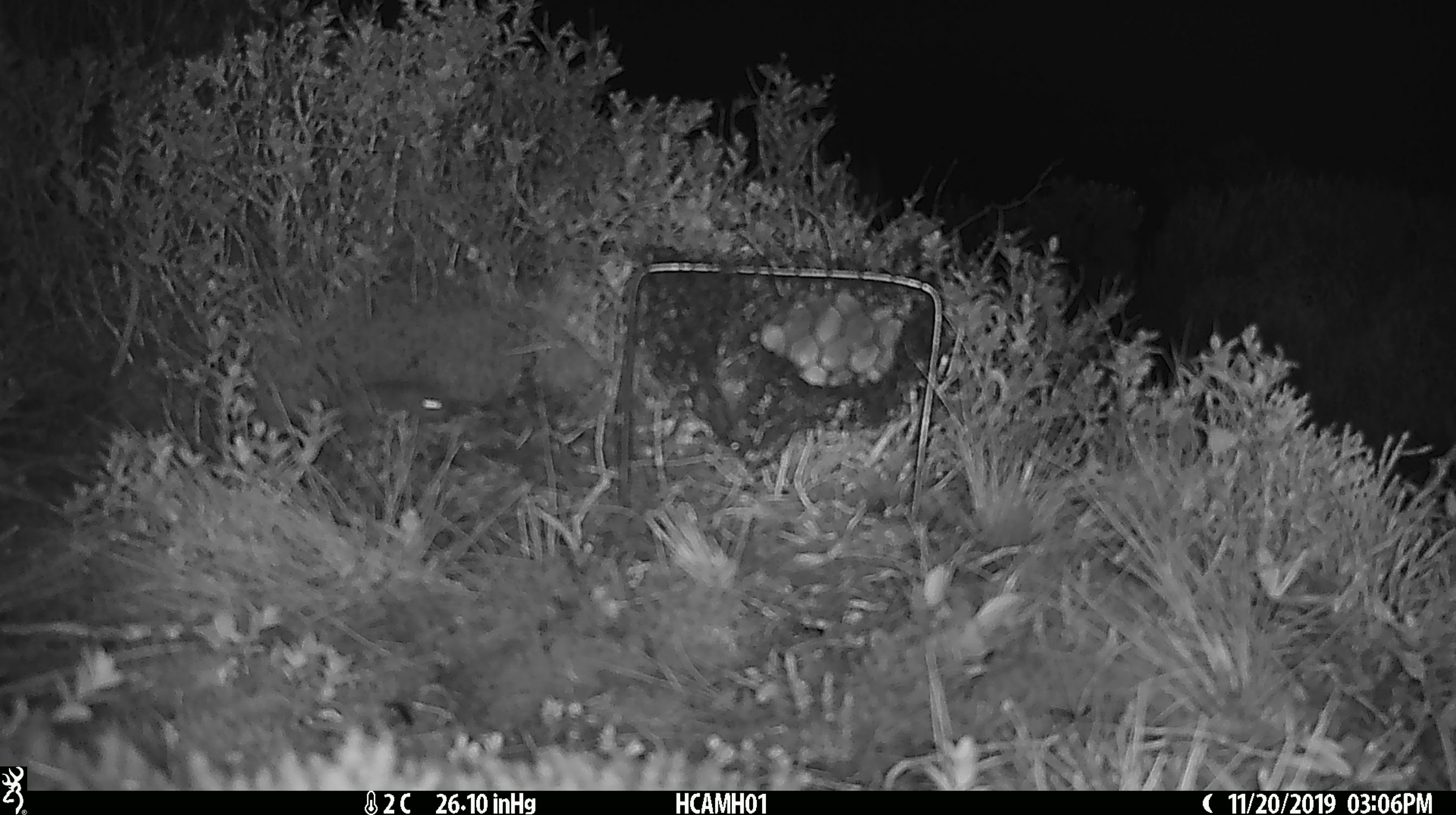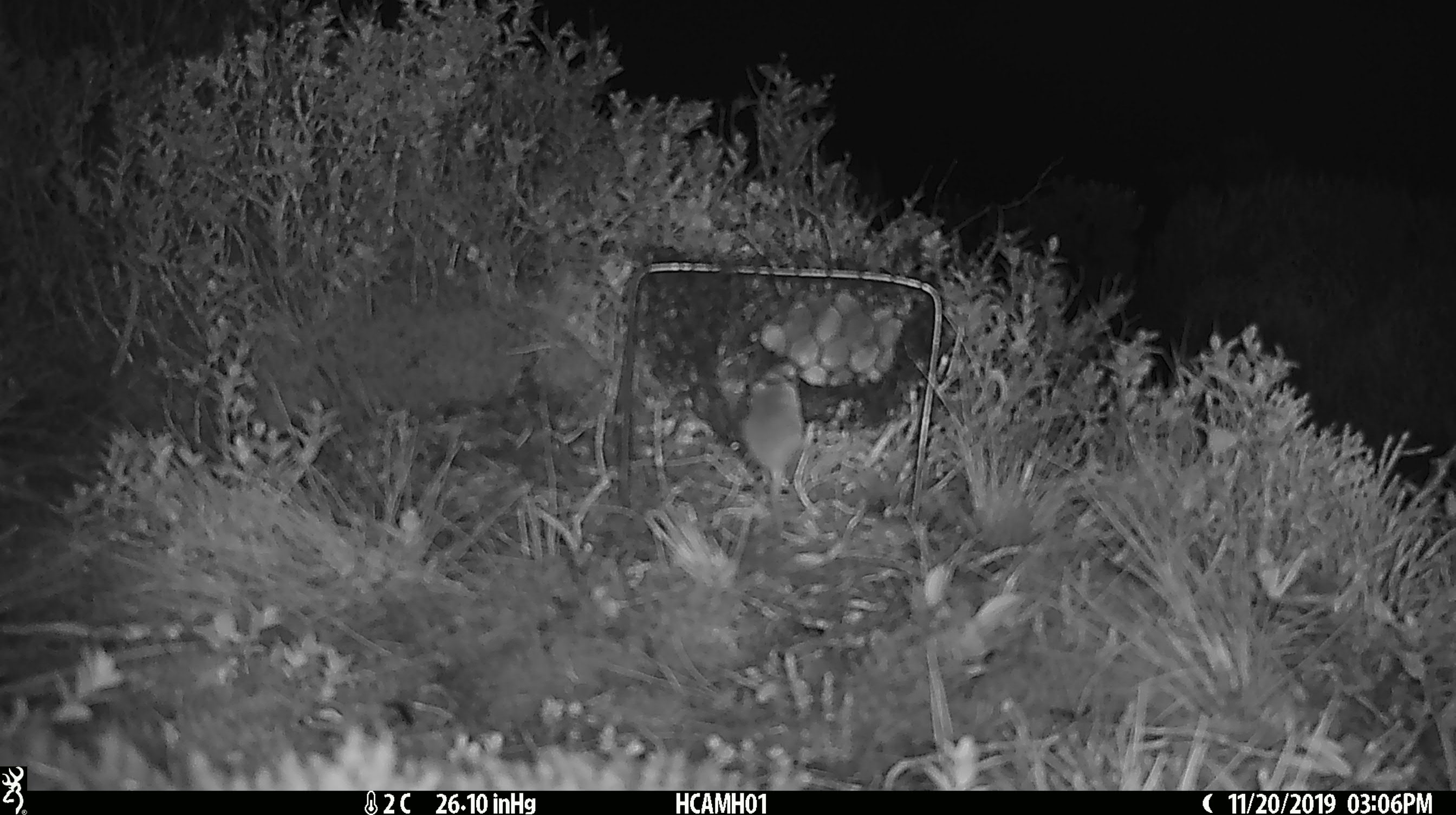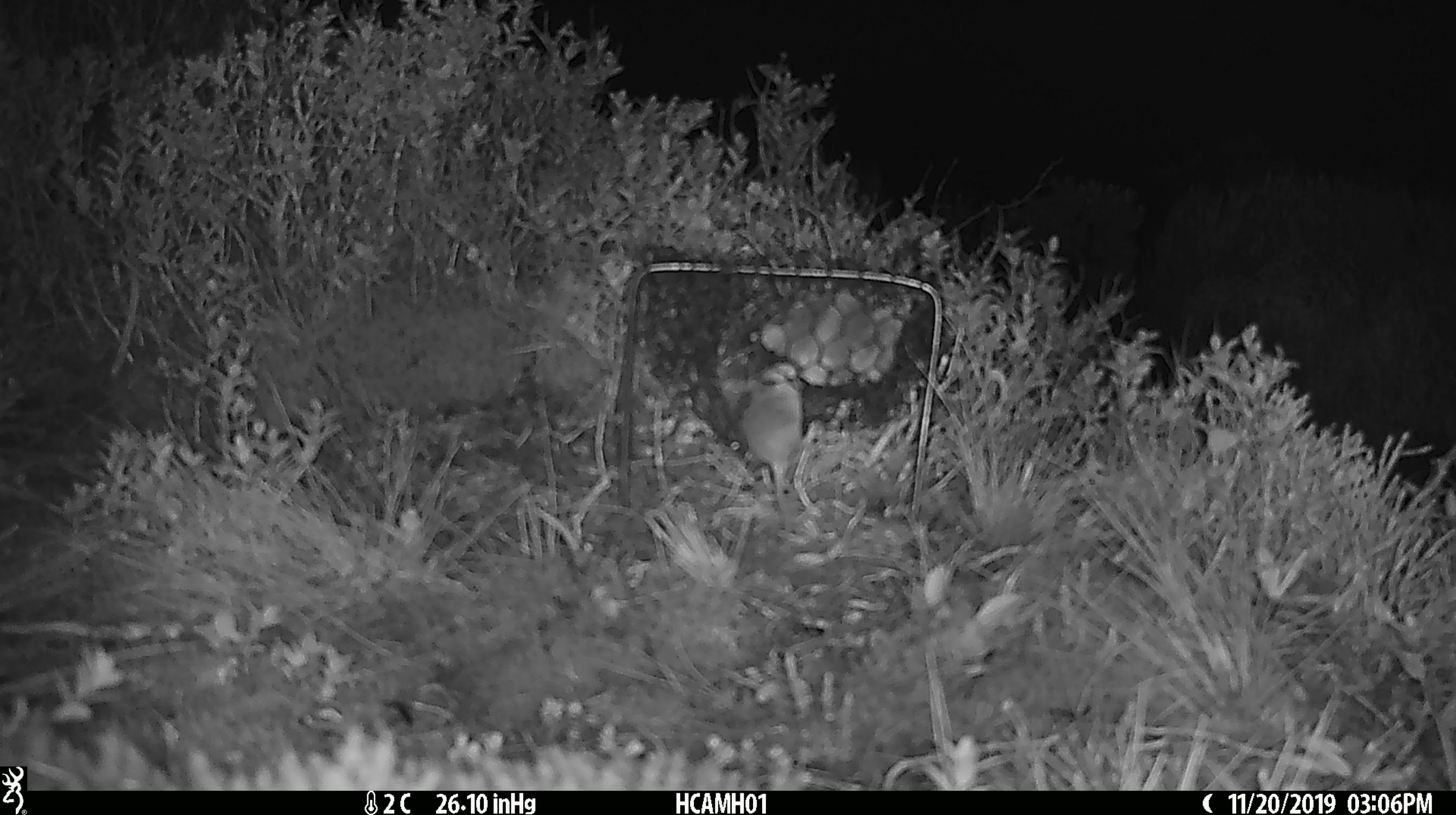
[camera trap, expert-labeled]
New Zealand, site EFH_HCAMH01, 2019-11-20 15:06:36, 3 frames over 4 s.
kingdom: Animalia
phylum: Chordata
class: Mammalia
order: Rodentia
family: Muridae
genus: Mus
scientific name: Mus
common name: mouse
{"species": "mouse (Mus)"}